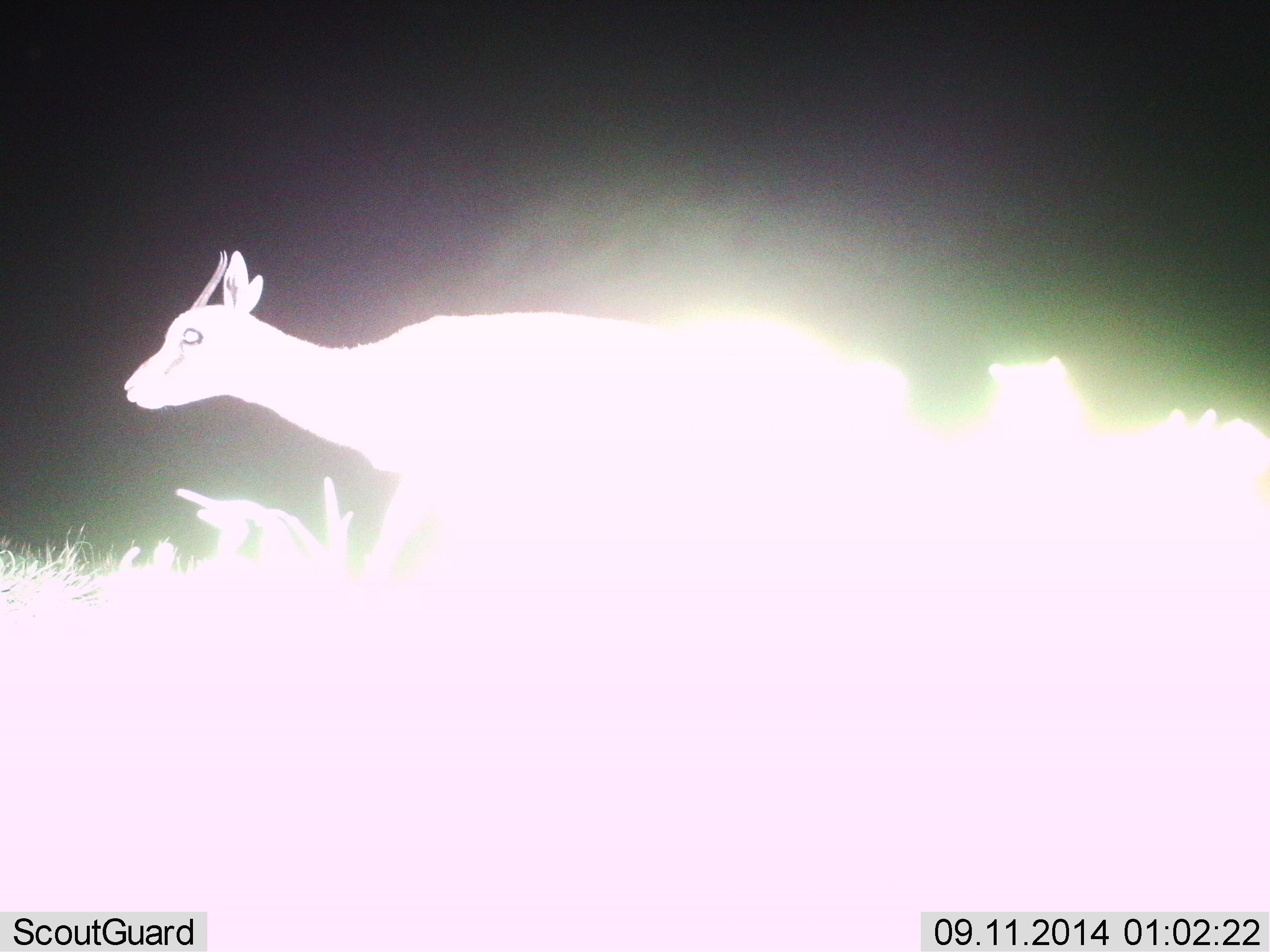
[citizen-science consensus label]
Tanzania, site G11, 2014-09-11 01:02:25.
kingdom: Animalia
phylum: Chordata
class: Mammalia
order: Artiodactyla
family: Bovidae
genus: Eudorcas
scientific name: Eudorcas thomsonii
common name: thomson's gazelle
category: gazellethomsons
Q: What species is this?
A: Gazellethomsons (thomson's gazelle) (Eudorcas thomsonii).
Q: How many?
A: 1.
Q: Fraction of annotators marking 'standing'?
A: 45%.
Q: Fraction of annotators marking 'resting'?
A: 0%.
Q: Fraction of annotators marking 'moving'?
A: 64%.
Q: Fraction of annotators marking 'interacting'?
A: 0%.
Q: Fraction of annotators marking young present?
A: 9%.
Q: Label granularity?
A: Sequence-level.